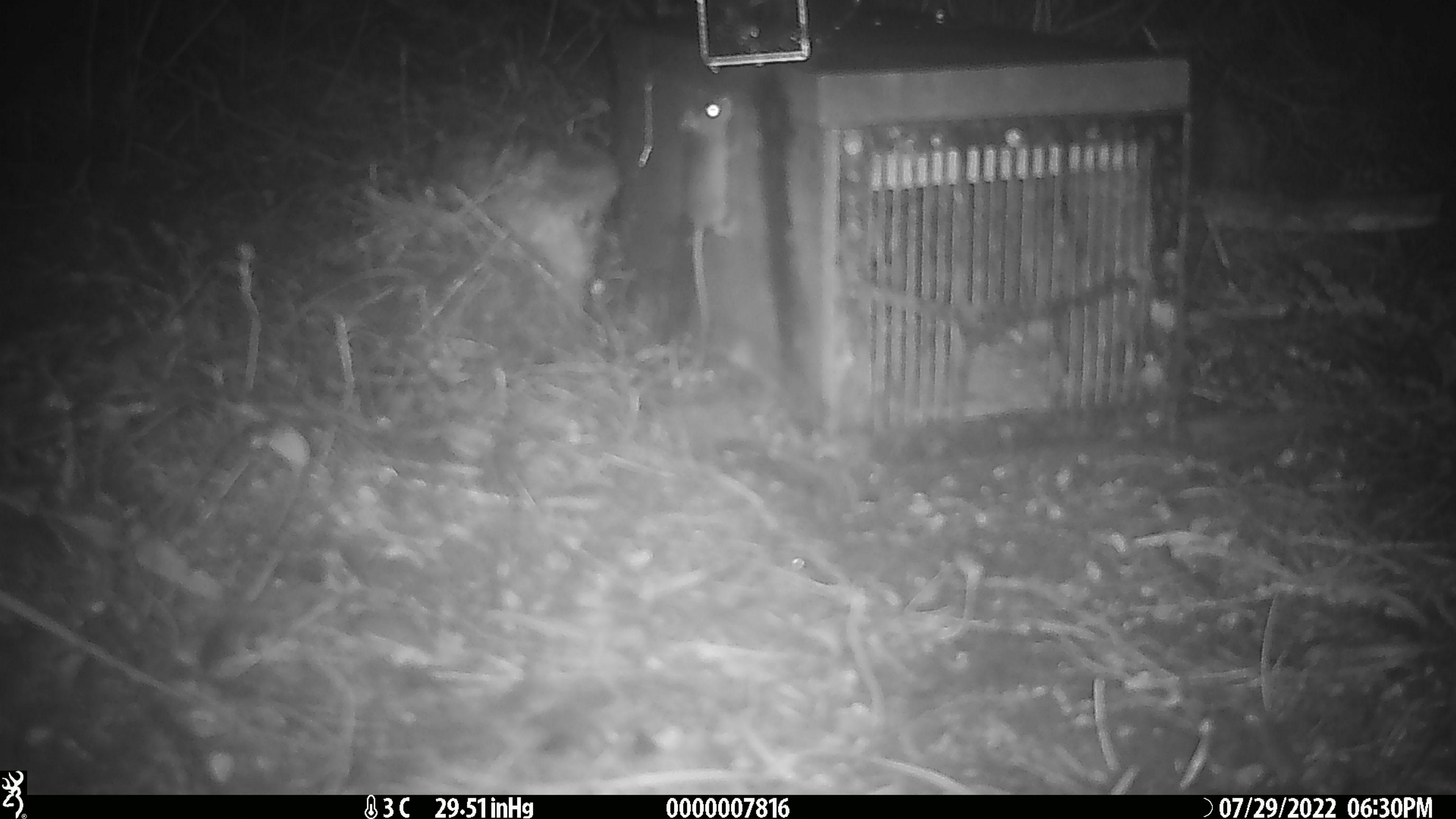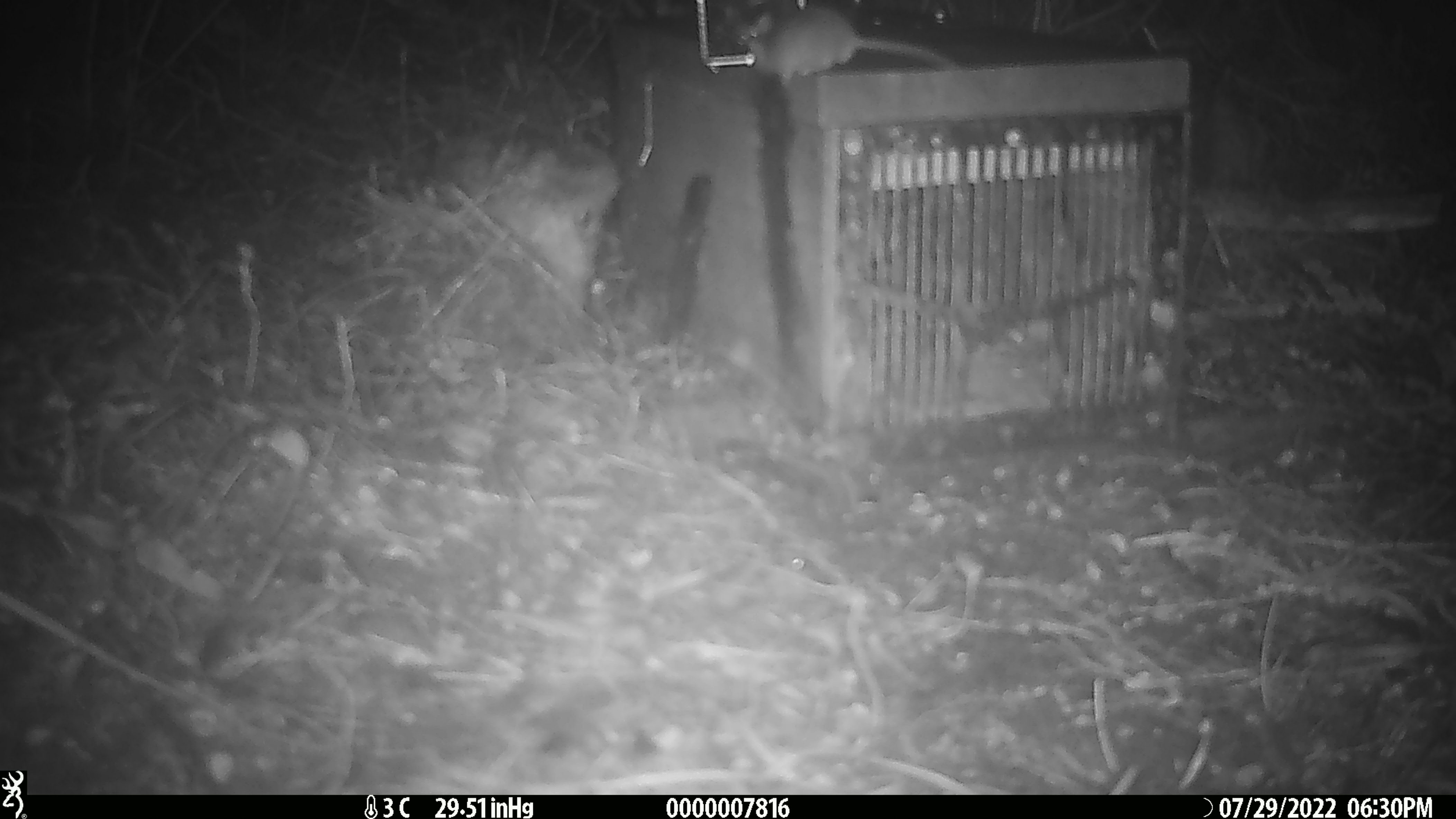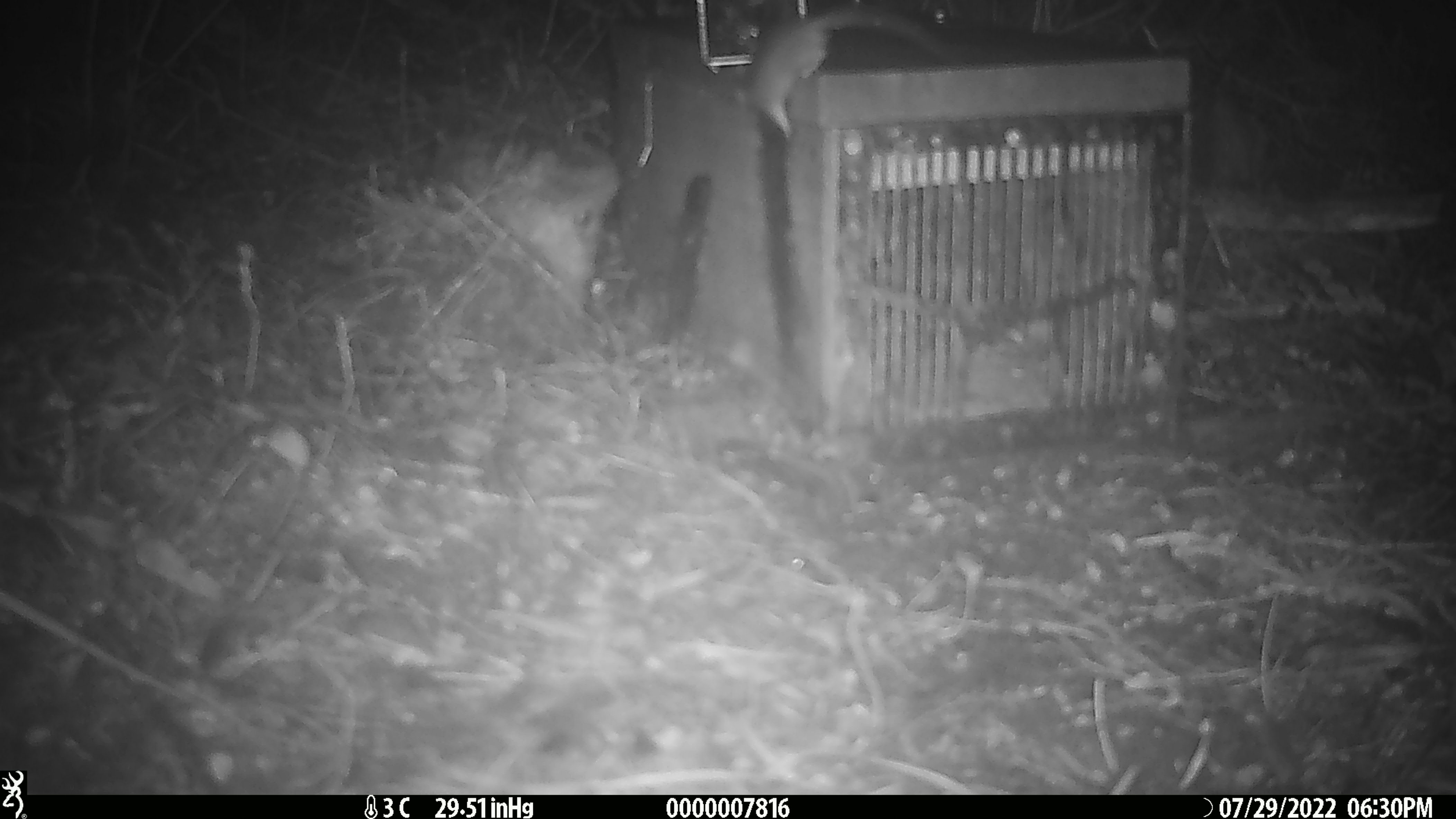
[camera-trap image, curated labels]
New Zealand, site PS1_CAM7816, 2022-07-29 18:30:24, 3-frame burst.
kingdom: Animalia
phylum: Chordata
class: Mammalia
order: Rodentia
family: Muridae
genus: Mus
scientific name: Mus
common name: mouse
Mouse (Mus).